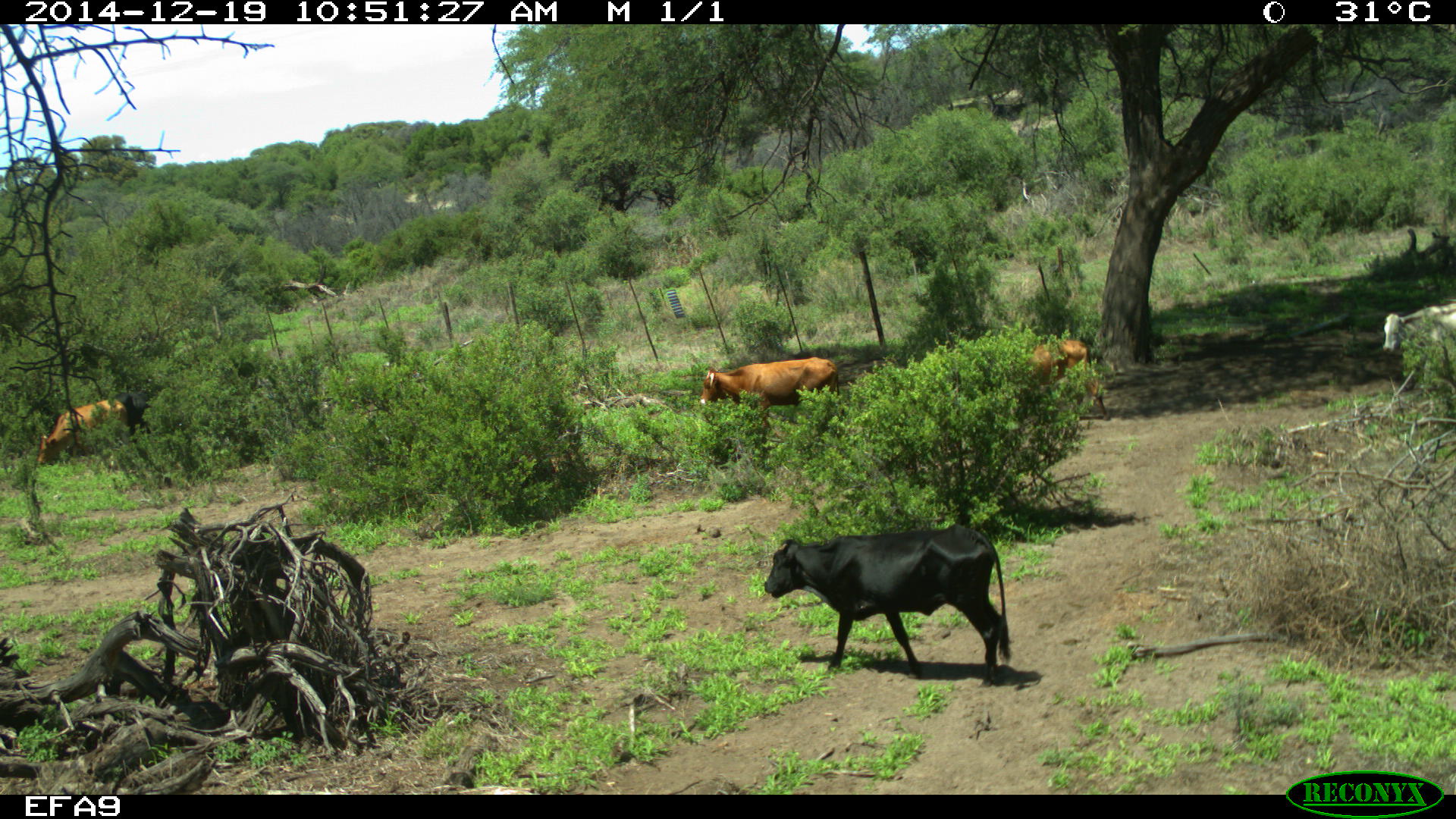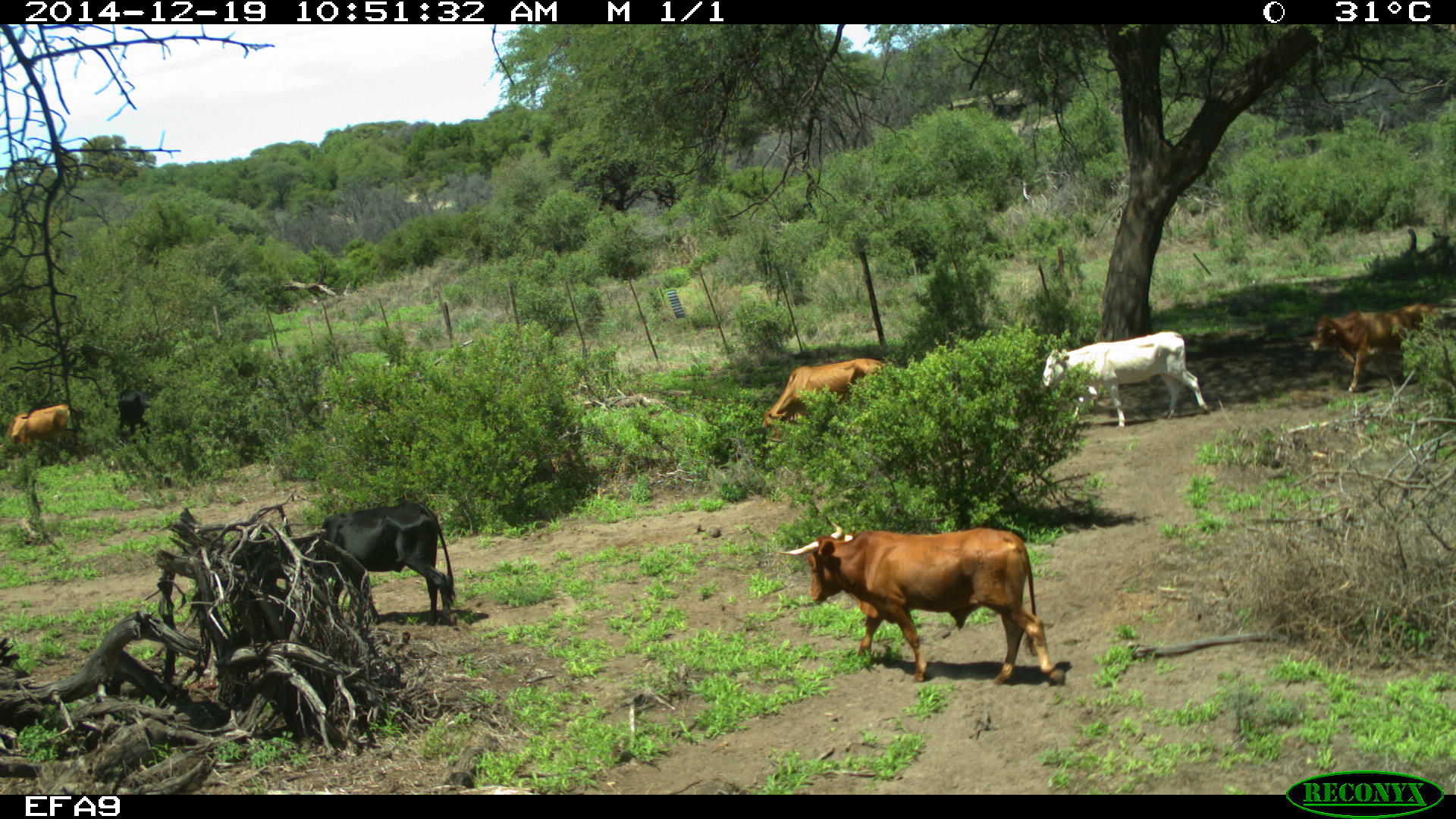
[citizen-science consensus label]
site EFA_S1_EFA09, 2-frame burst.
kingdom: Animalia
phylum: Chordata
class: Mammalia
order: Artiodactyla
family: Bovidae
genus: Bos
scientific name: Bos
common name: cattle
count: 7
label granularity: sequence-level